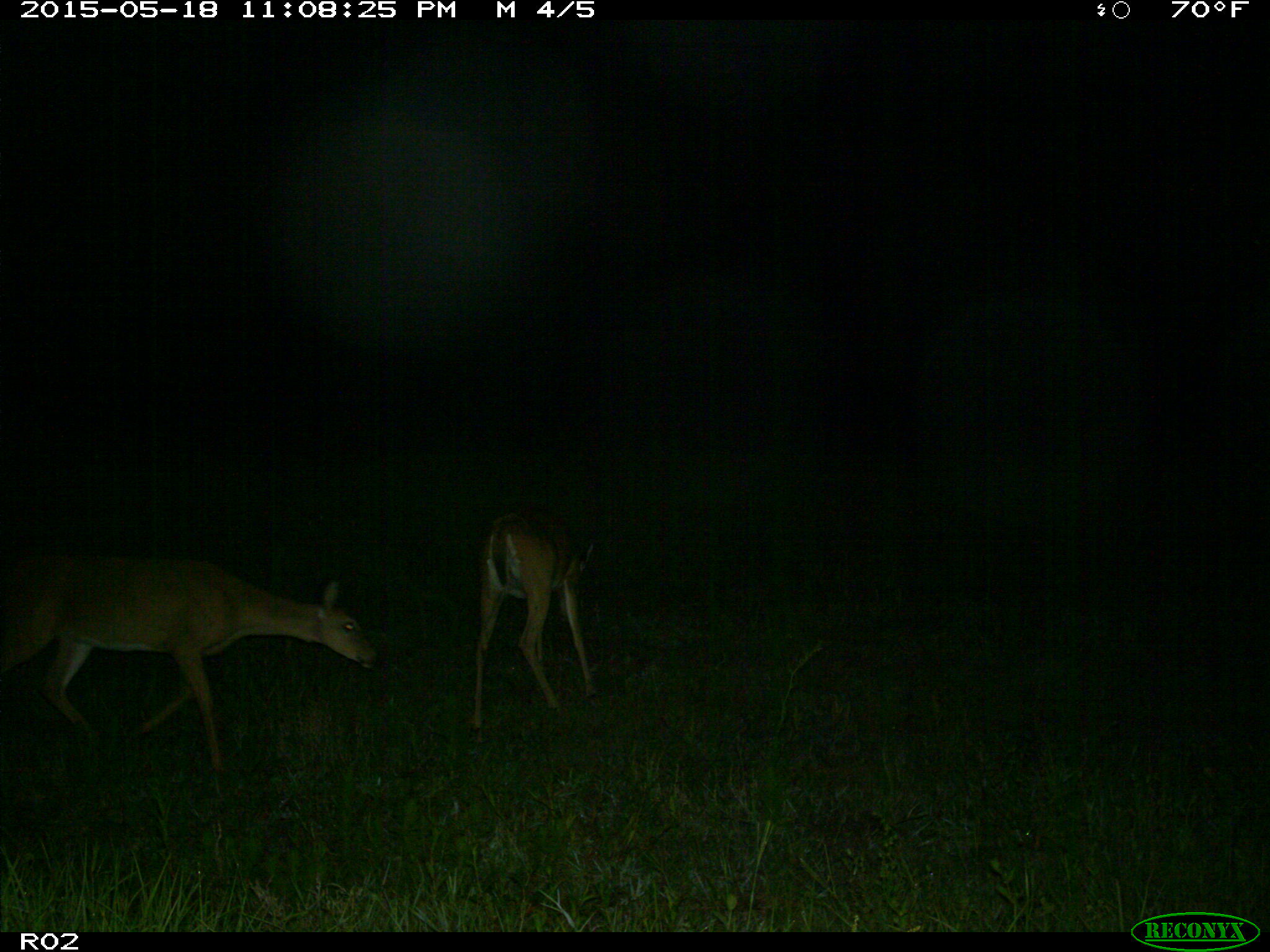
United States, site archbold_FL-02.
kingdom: Animalia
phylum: Chordata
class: Mammalia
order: Artiodactyla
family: Cervidae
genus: Odocoileus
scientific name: Odocoileus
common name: deer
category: unidentified deer